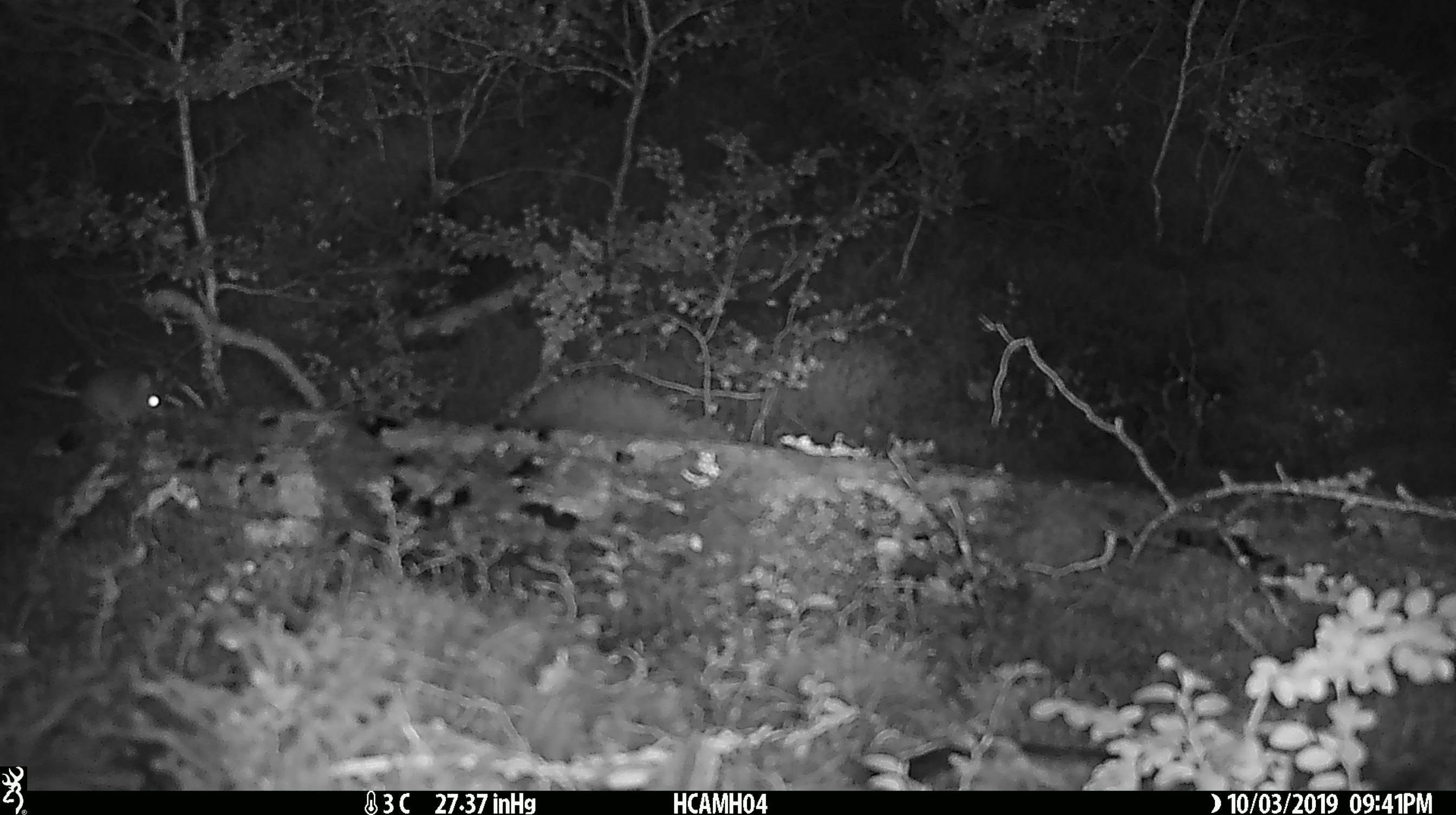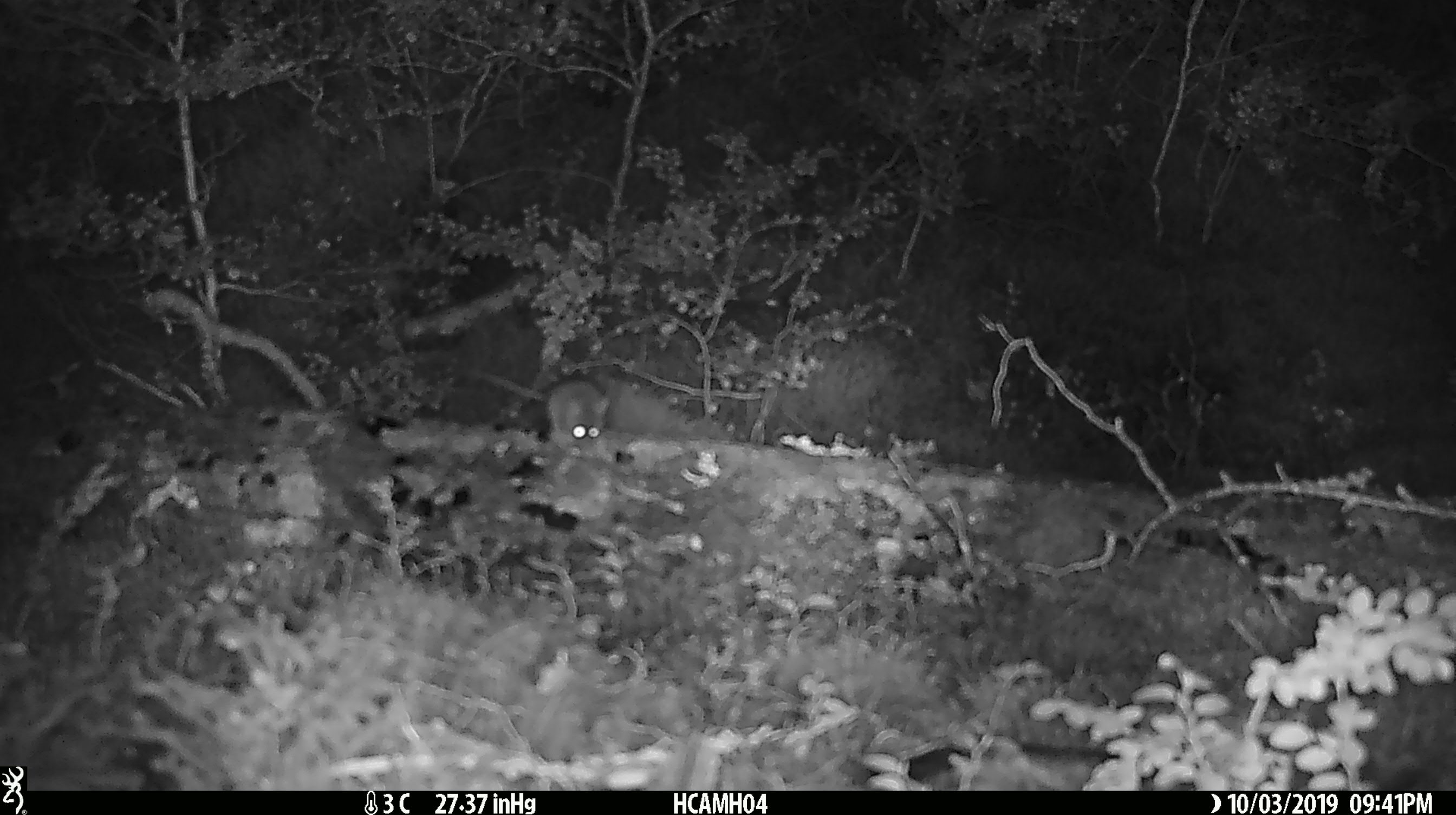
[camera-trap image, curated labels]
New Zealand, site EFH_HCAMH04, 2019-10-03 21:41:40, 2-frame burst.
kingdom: Animalia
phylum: Chordata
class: Mammalia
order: Rodentia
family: Muridae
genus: Mus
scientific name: Mus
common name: mouse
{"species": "mouse (Mus)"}